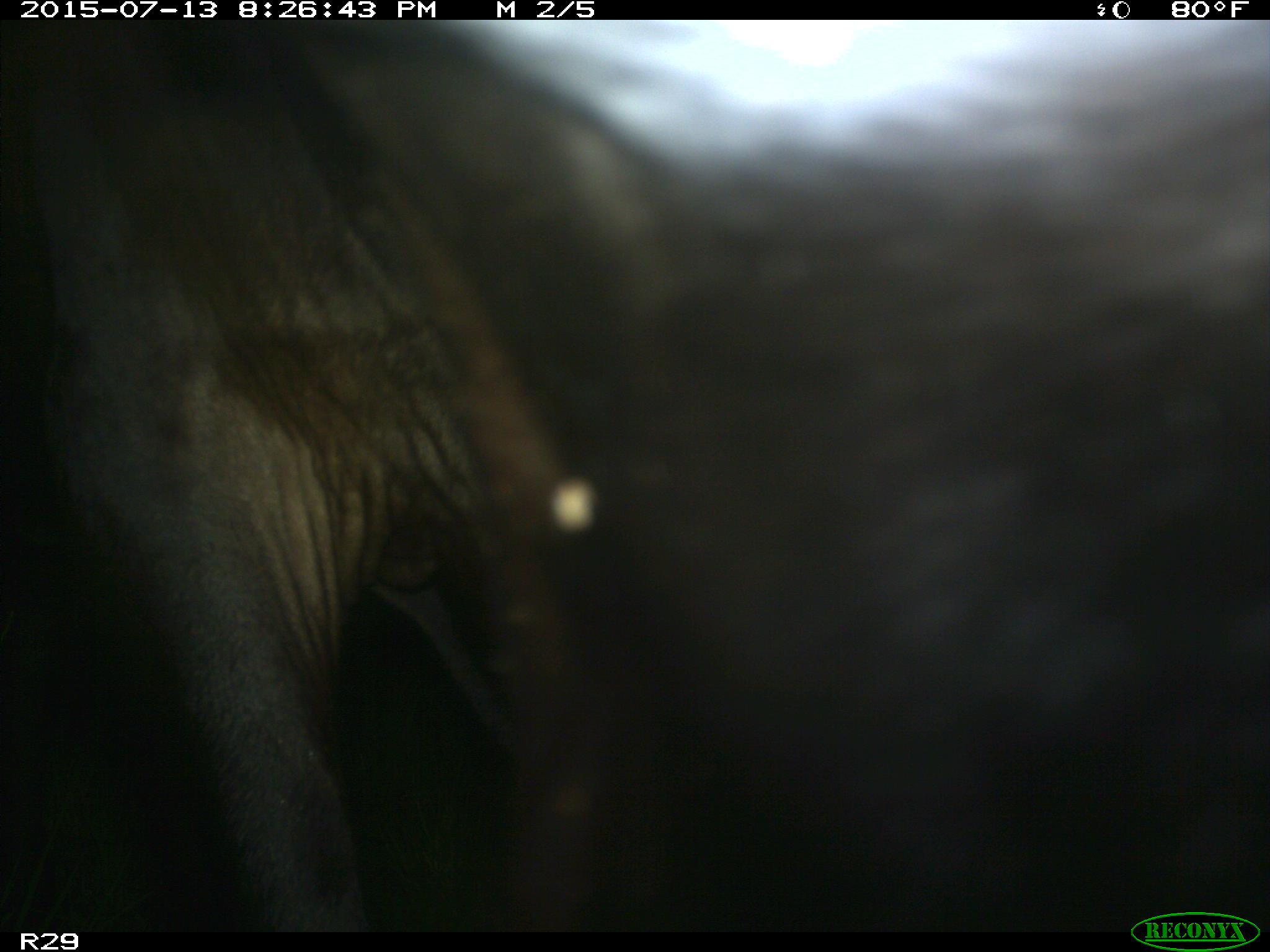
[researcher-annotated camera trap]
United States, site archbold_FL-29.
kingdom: Animalia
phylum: Chordata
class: Mammalia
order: Artiodactyla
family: Bovidae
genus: Bos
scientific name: Bos taurus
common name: domestic cow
Bos taurus (domestic cow).